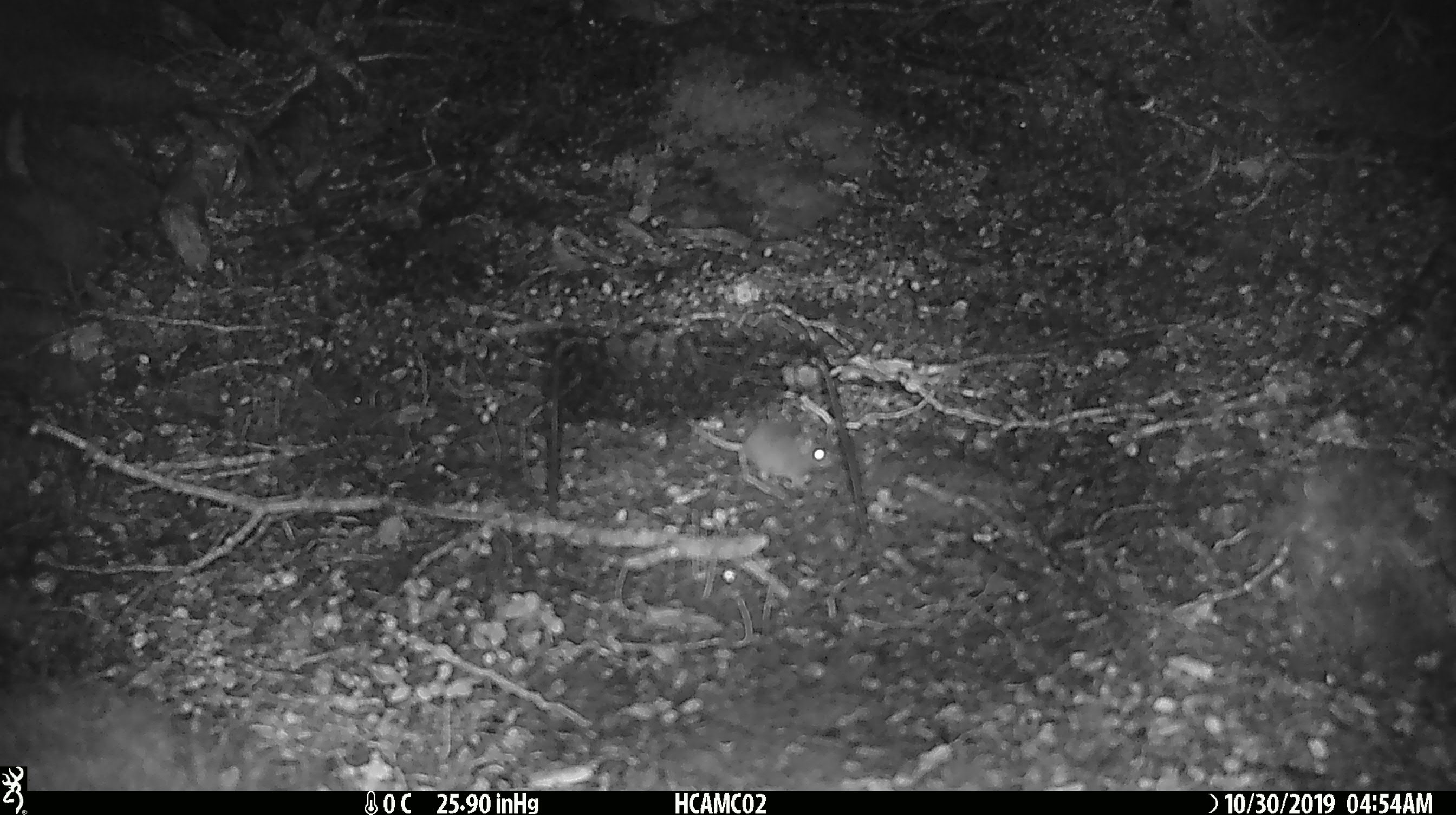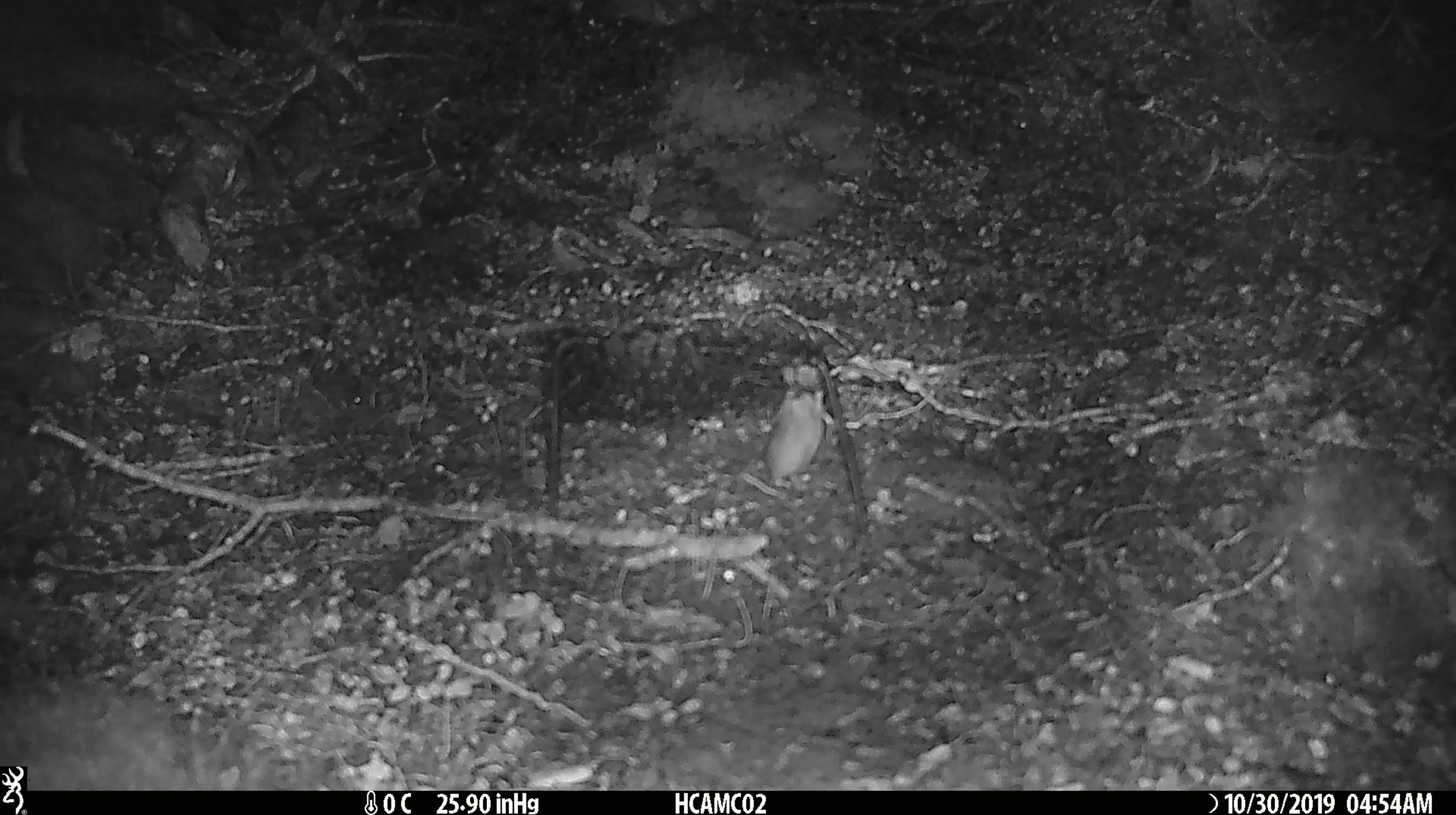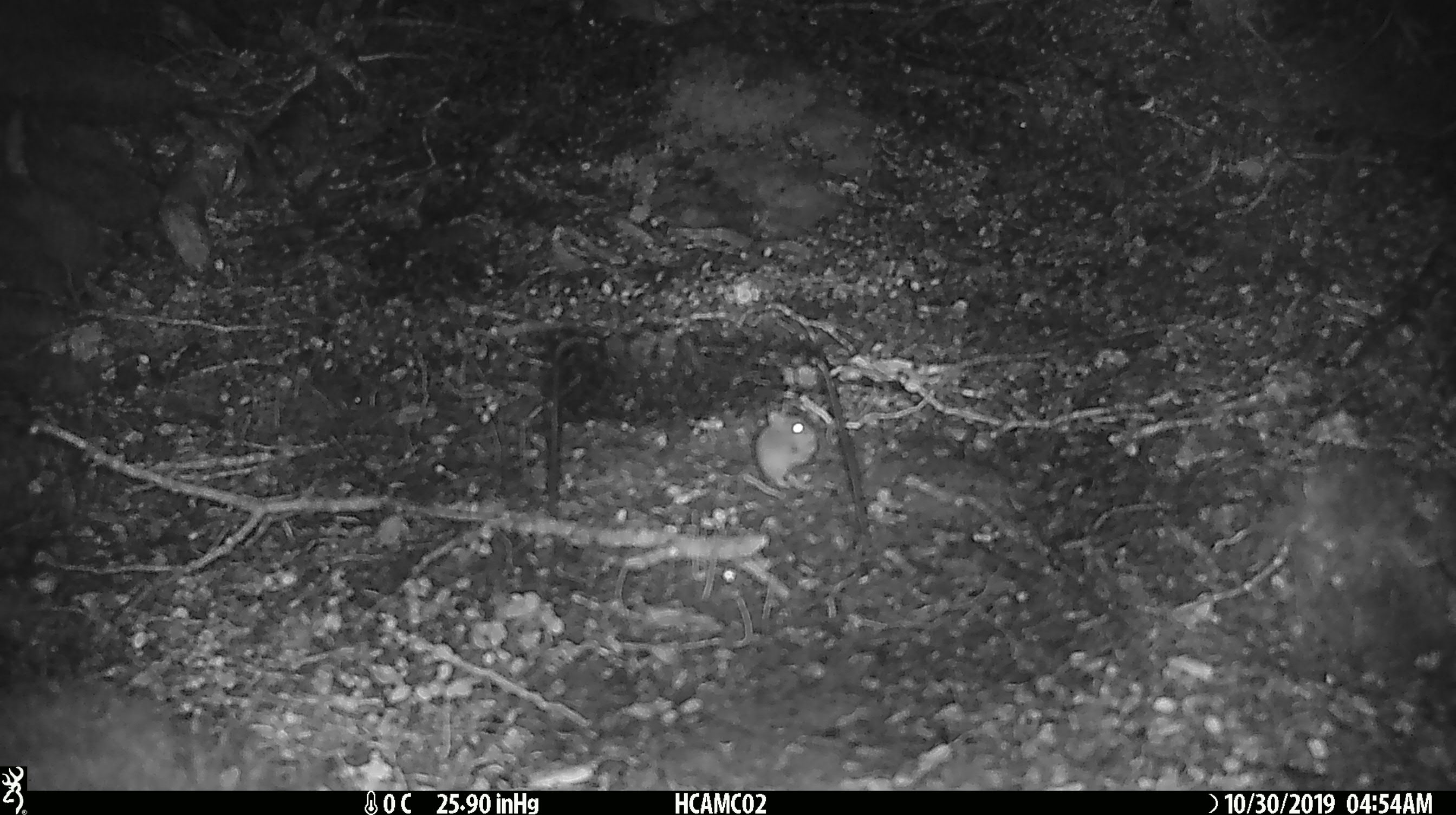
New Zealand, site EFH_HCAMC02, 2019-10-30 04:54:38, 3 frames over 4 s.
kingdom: Animalia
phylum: Chordata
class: Mammalia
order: Rodentia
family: Muridae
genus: Mus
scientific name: Mus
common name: mouse